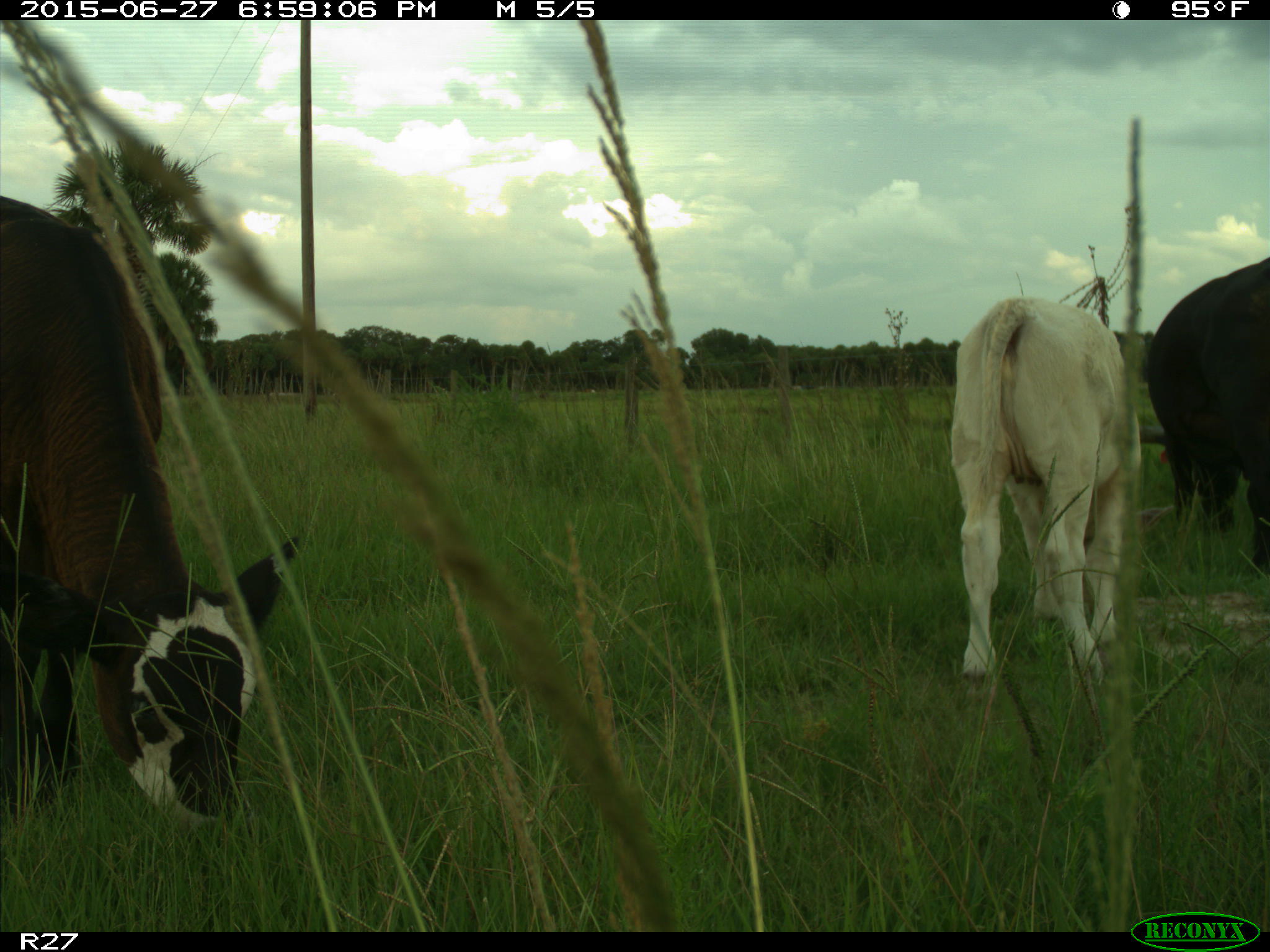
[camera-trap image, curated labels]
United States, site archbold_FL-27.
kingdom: Animalia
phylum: Chordata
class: Mammalia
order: Artiodactyla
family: Bovidae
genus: Bos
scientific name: Bos taurus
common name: domestic cow